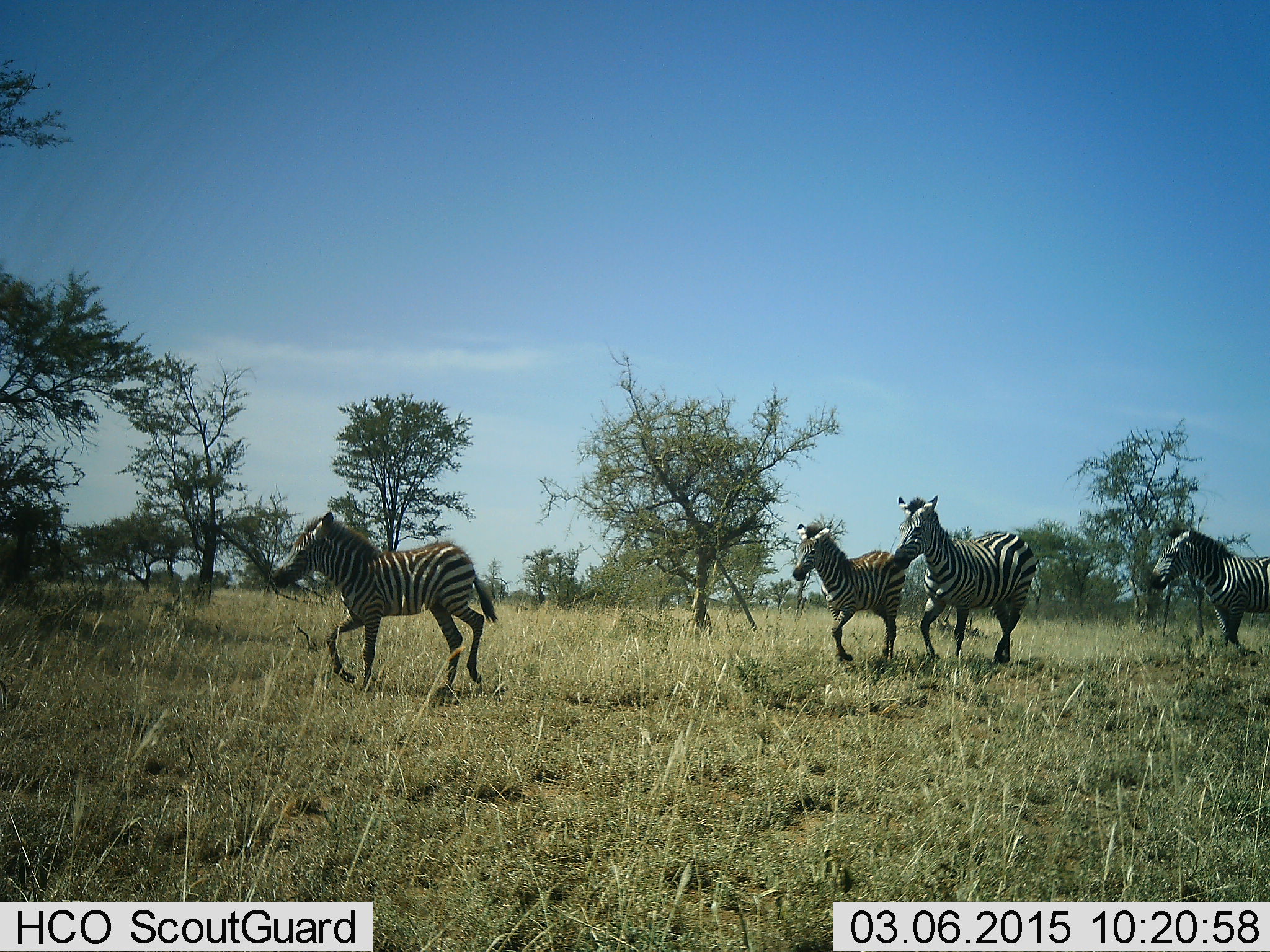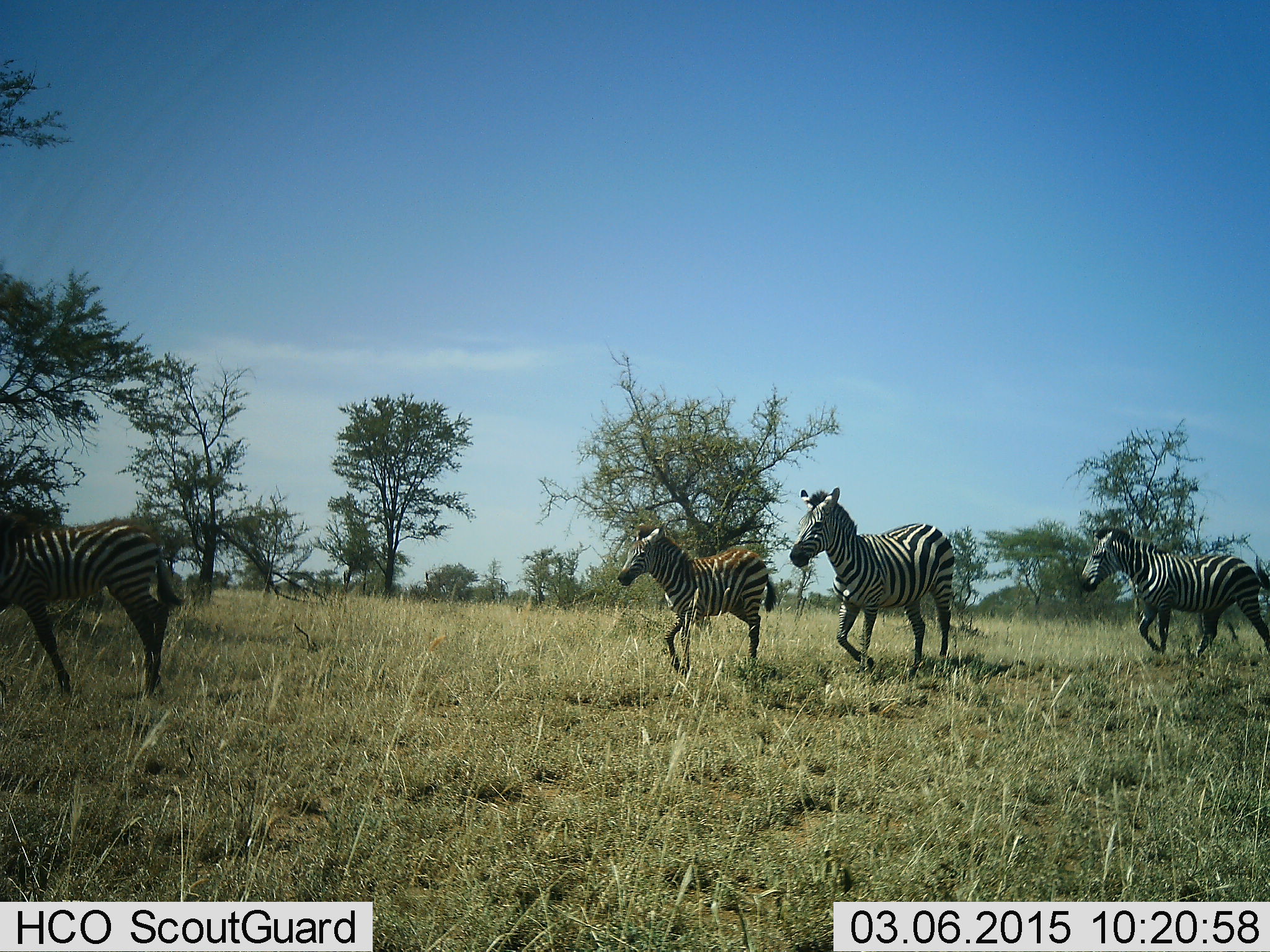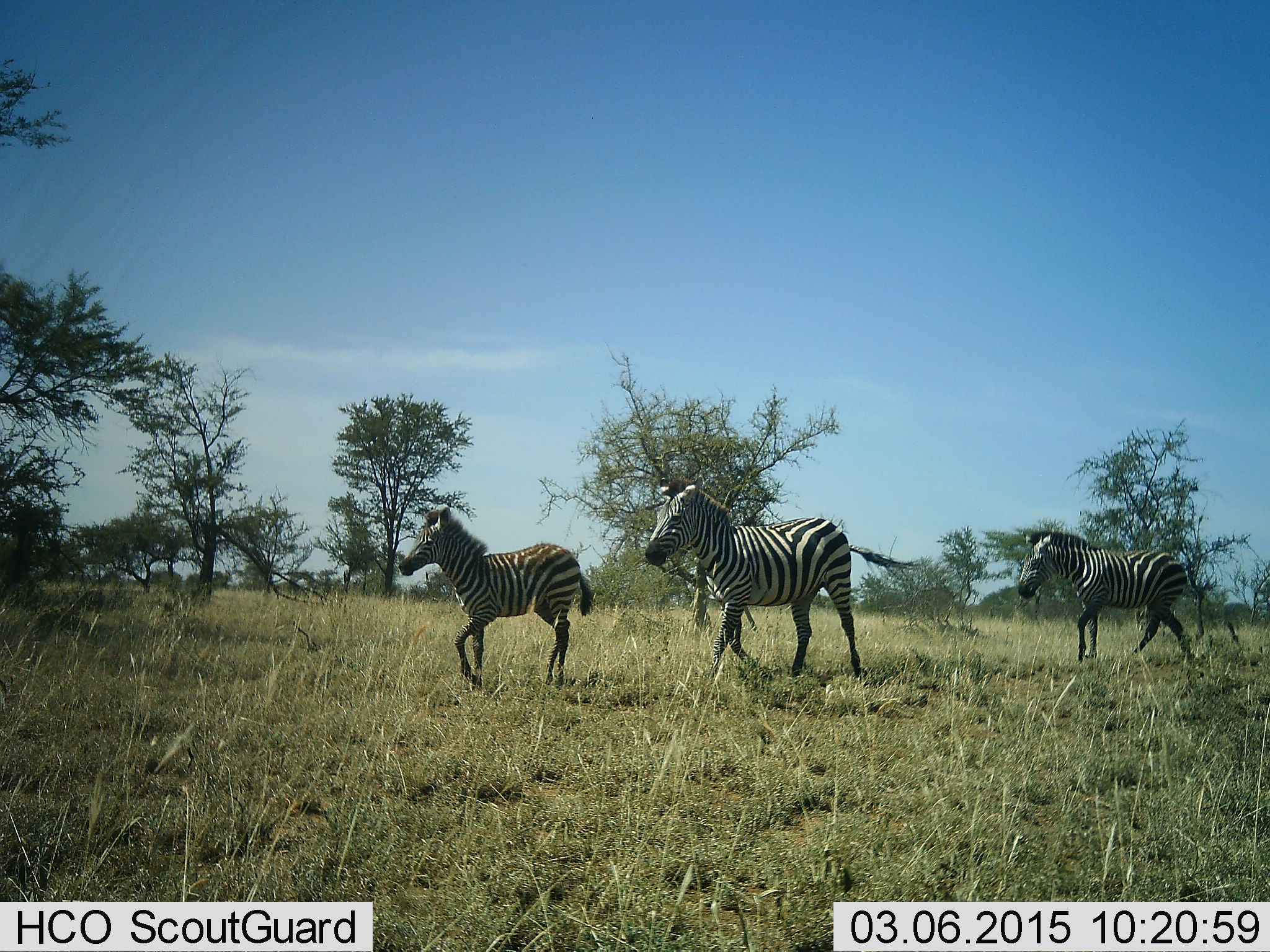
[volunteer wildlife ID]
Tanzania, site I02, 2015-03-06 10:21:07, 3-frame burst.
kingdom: Animalia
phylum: Chordata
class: Mammalia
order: Perissodactyla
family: Equidae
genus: Equus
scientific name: Equus quagga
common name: plains zebra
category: zebra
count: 4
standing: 0%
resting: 0%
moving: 100%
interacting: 0%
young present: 50%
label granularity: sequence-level